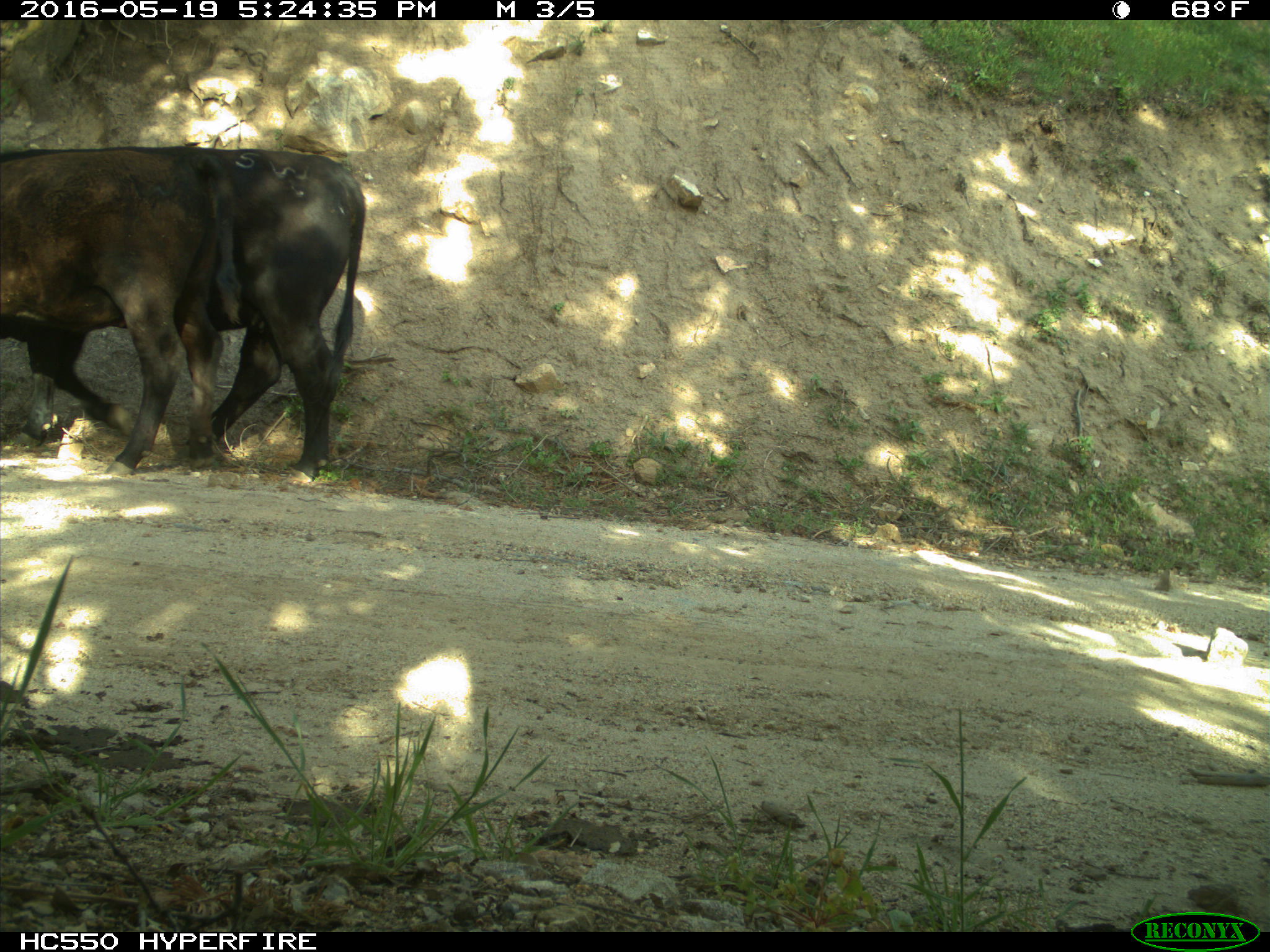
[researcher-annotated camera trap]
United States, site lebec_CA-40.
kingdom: Animalia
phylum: Chordata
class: Mammalia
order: Artiodactyla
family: Bovidae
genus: Bos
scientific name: Bos taurus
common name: domestic cow